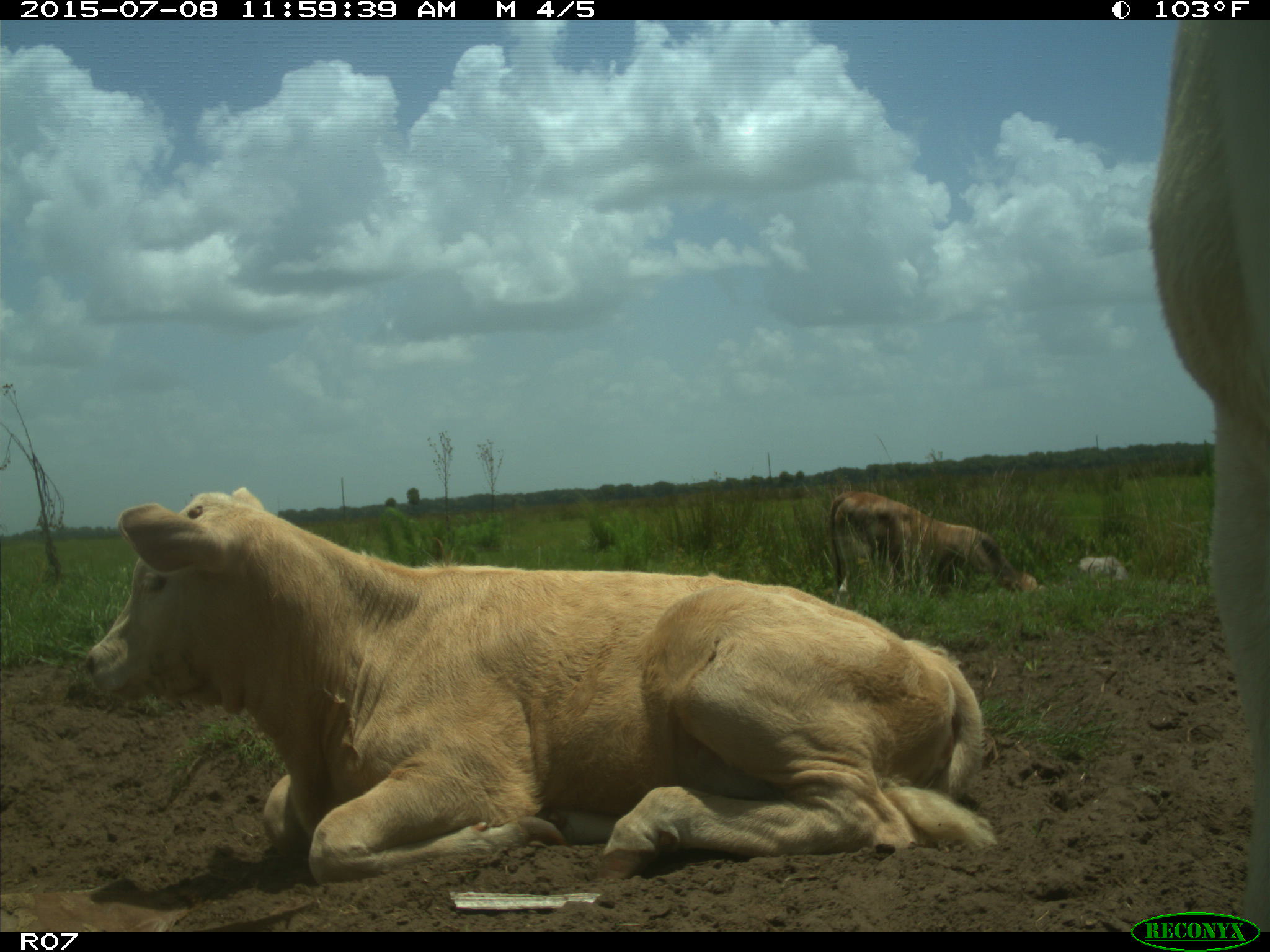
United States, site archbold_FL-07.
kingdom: Animalia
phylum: Chordata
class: Mammalia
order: Artiodactyla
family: Bovidae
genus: Bos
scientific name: Bos taurus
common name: domestic cow